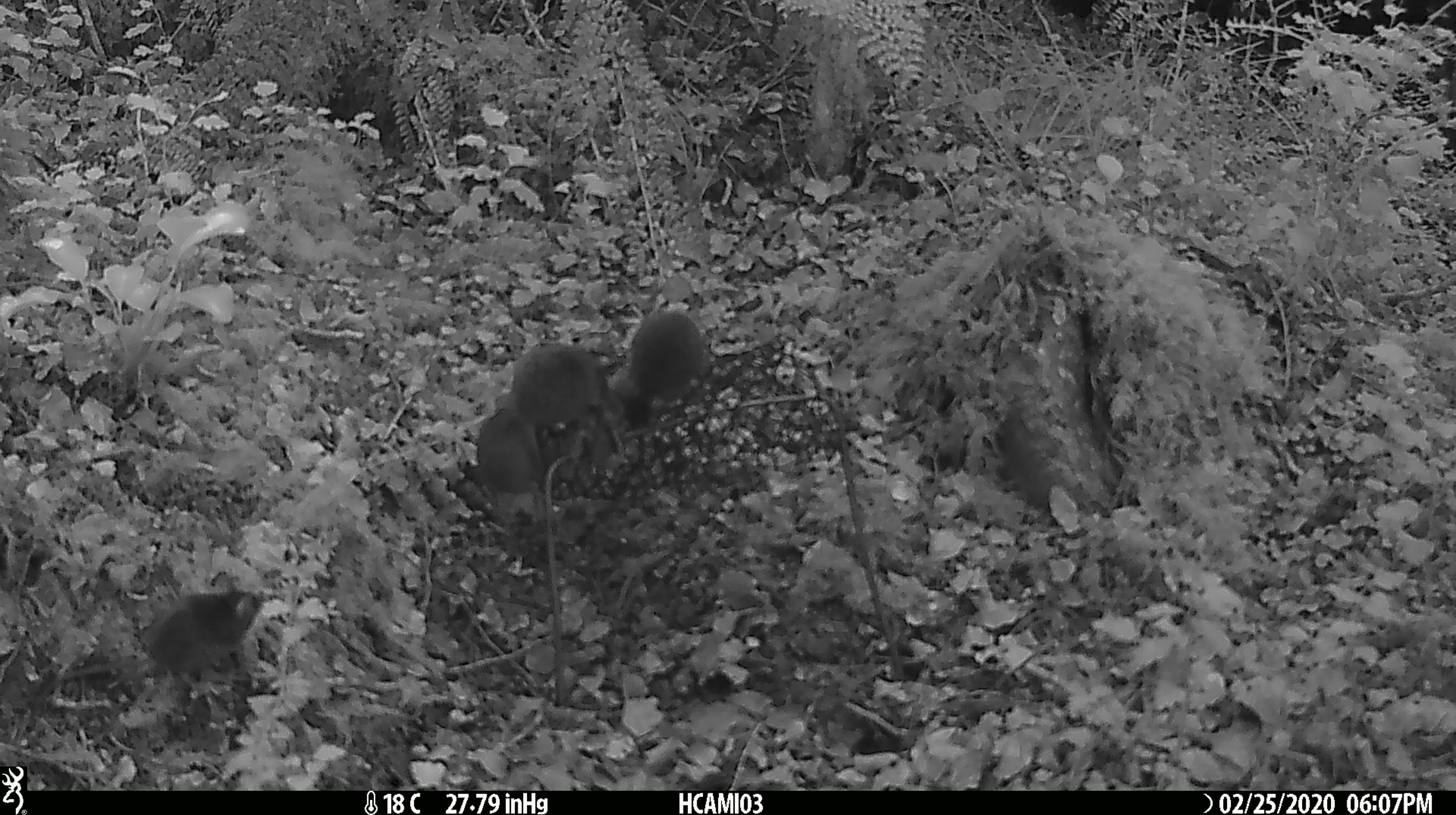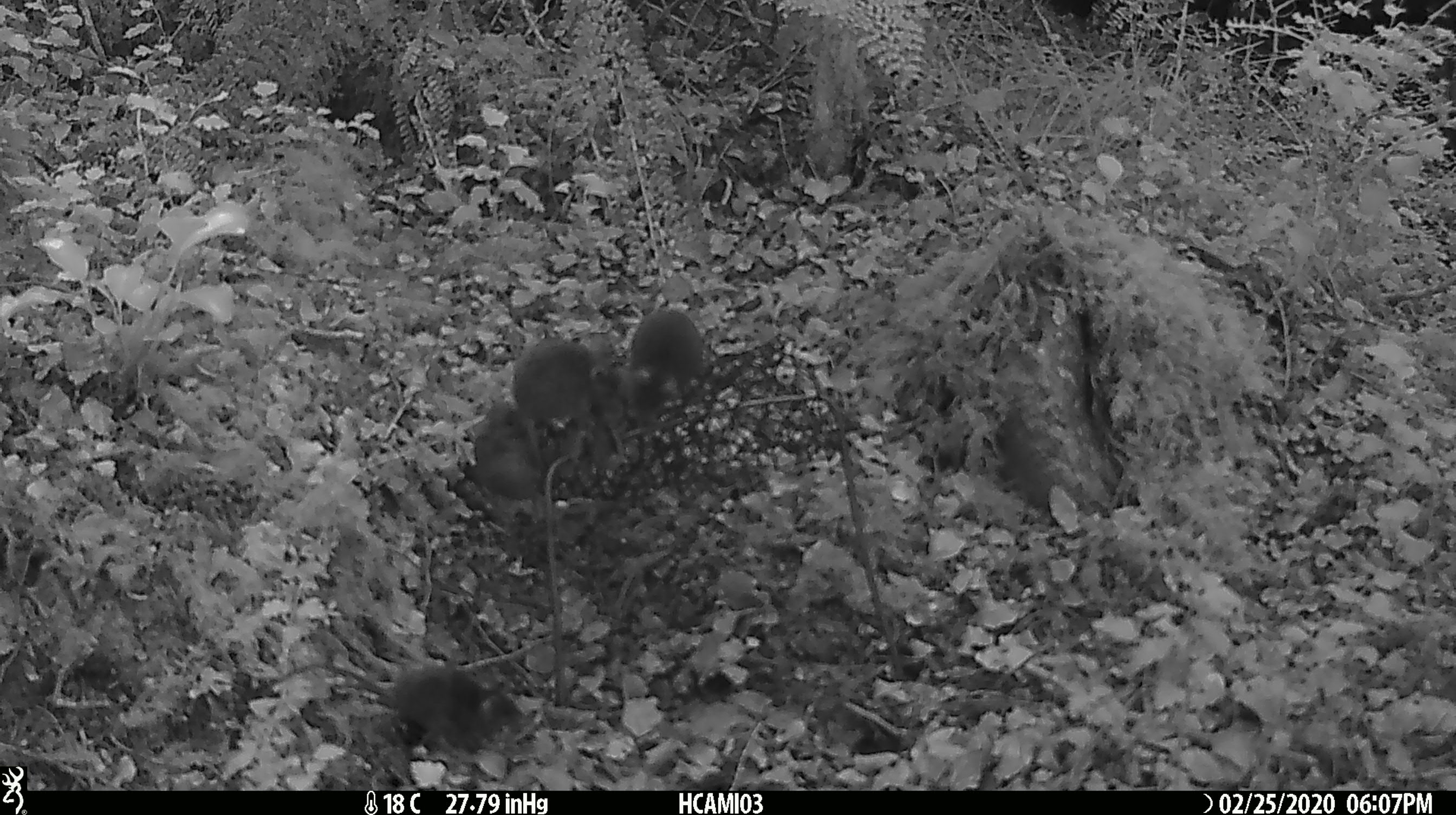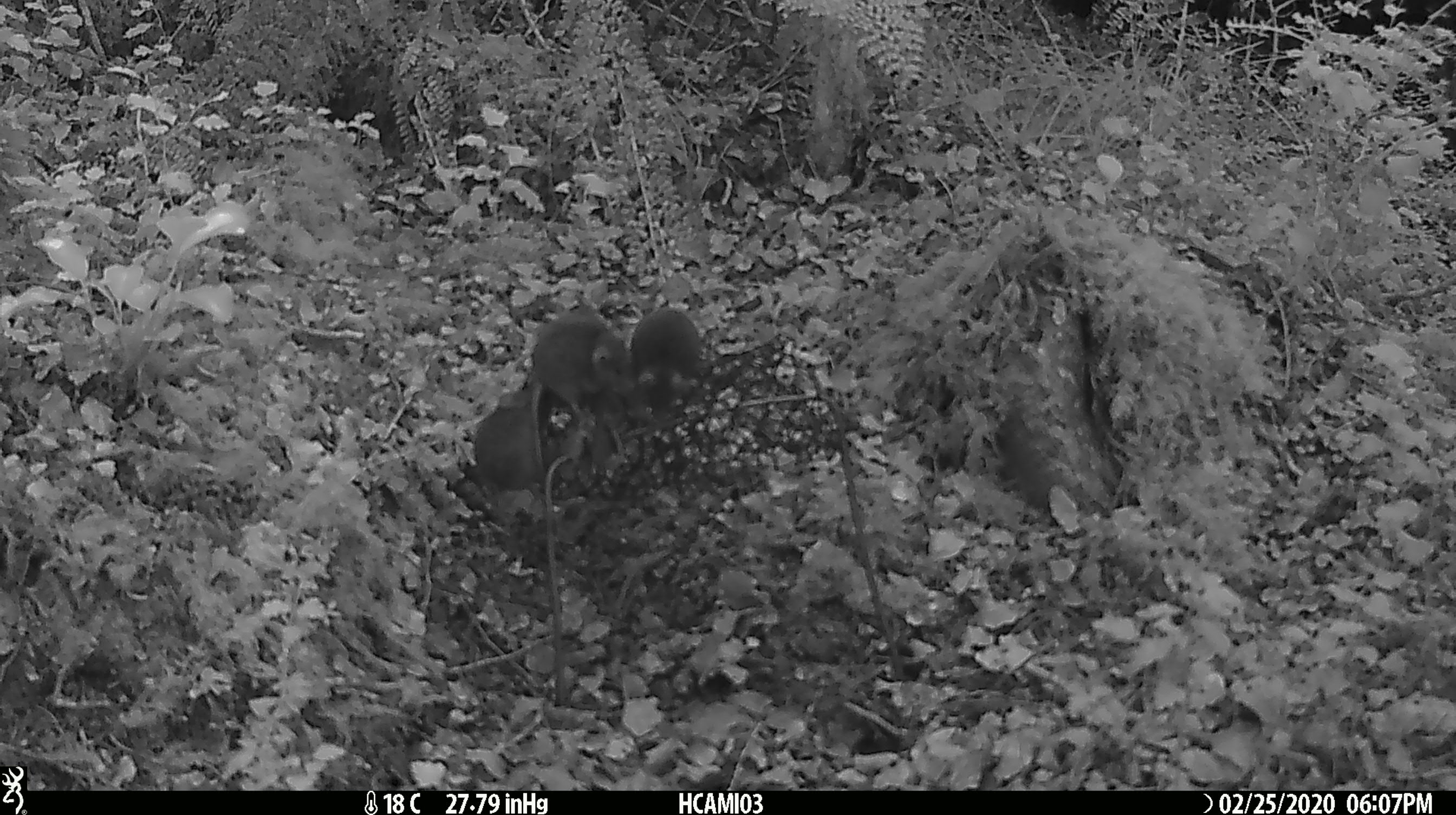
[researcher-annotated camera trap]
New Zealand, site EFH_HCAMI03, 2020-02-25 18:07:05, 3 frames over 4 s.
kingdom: Animalia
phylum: Chordata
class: Mammalia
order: Rodentia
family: Muridae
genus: Mus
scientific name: Mus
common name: mouse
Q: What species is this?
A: Mouse (Mus).